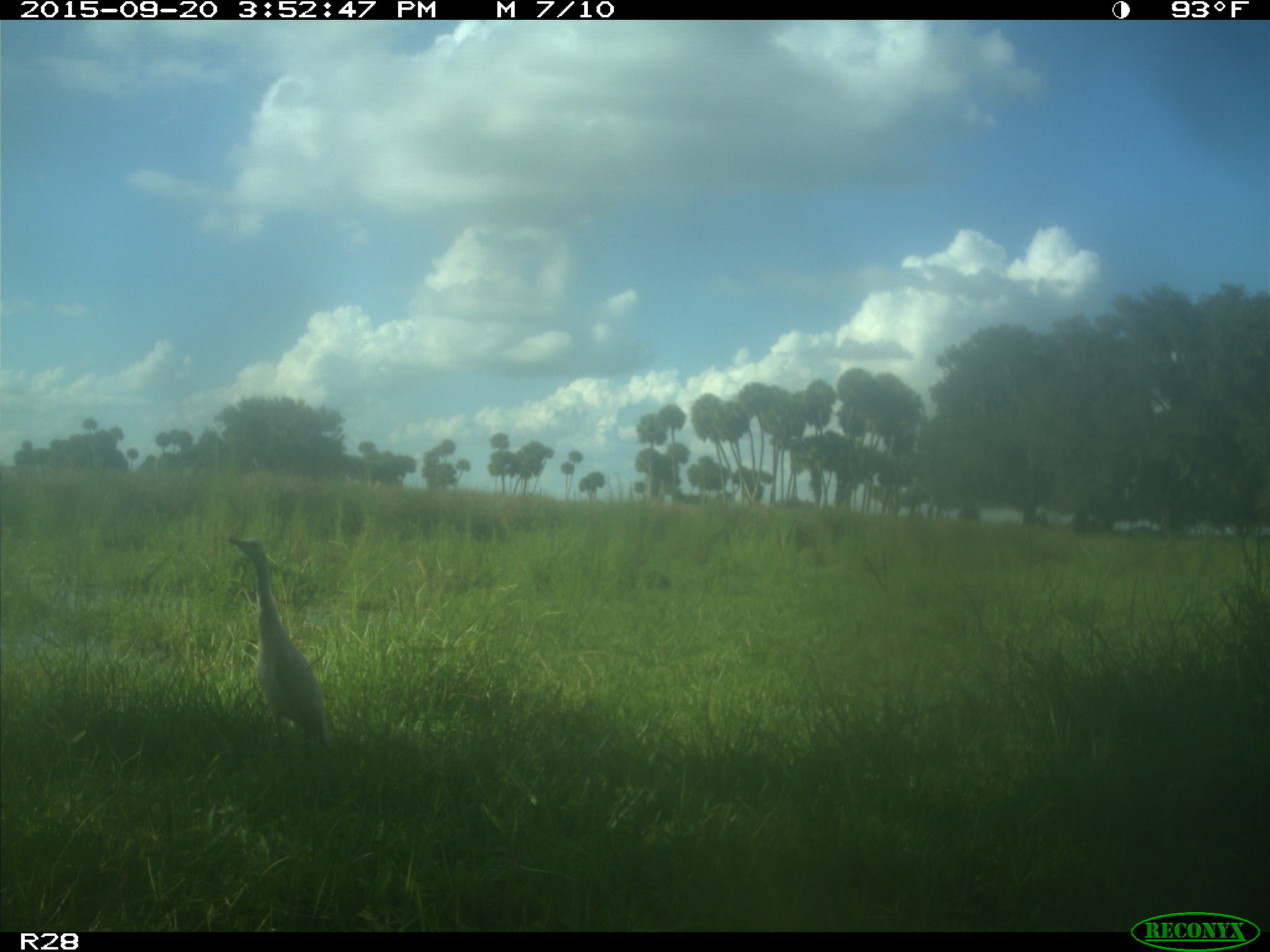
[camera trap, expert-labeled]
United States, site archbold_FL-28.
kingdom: Animalia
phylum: Chordata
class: Aves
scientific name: Aves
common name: birds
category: unidentified bird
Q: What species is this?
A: Unidentified bird (birds) (Aves).